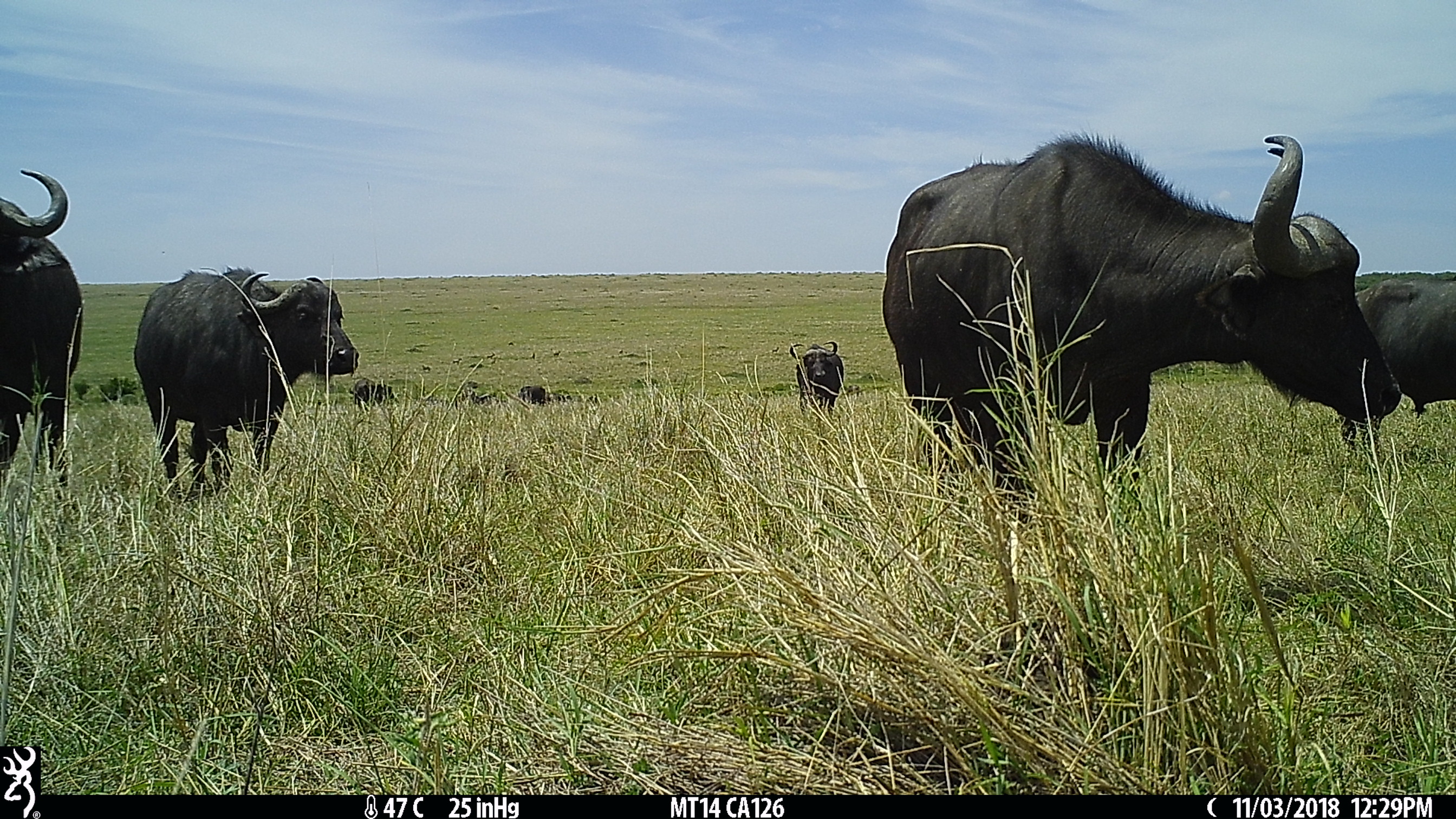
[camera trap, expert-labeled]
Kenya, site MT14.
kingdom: Animalia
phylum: Chordata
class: Mammalia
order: Artiodactyla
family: Bovidae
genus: Syncerus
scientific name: Syncerus caffer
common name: buffalo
Buffalo (Syncerus caffer).